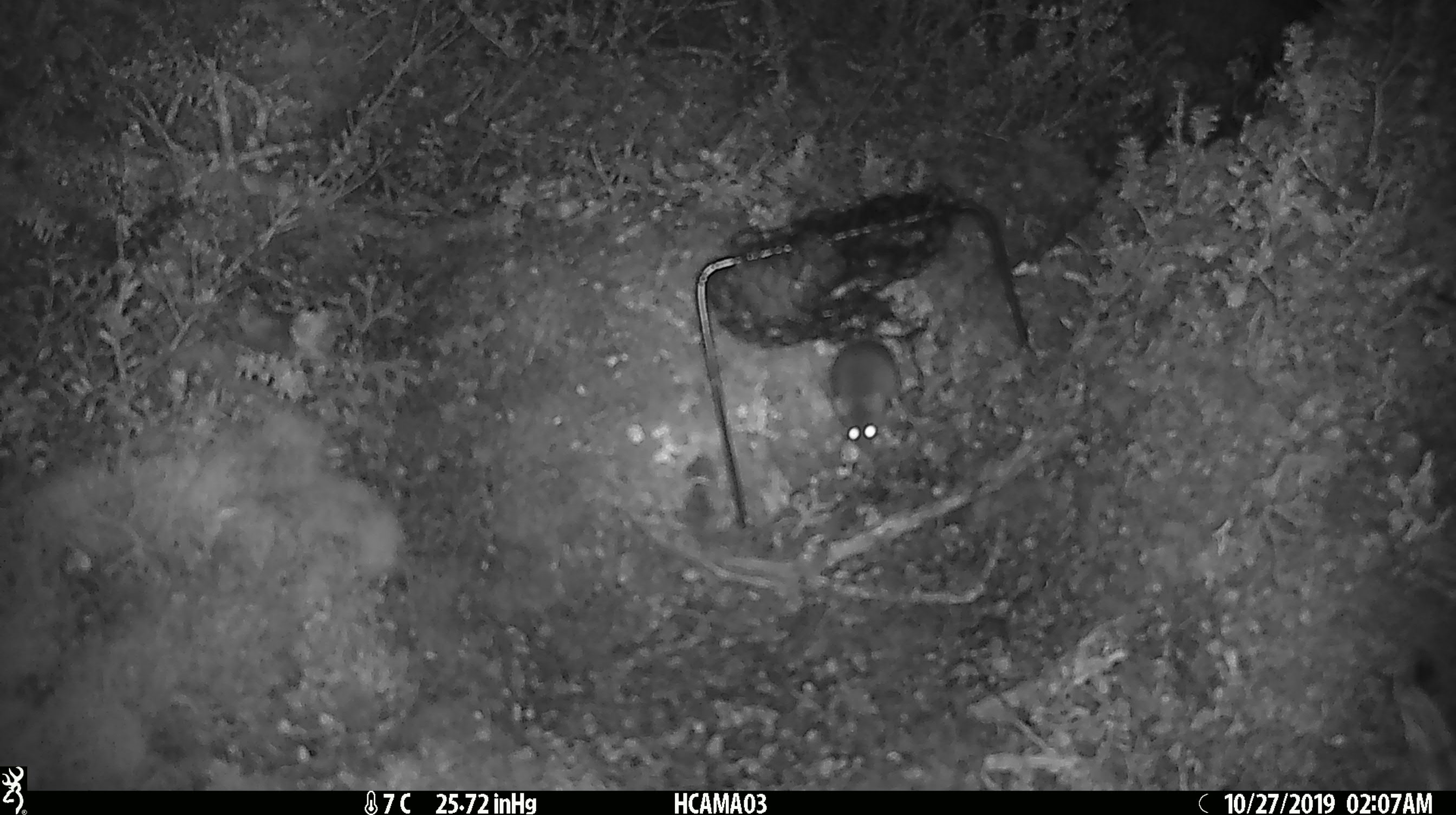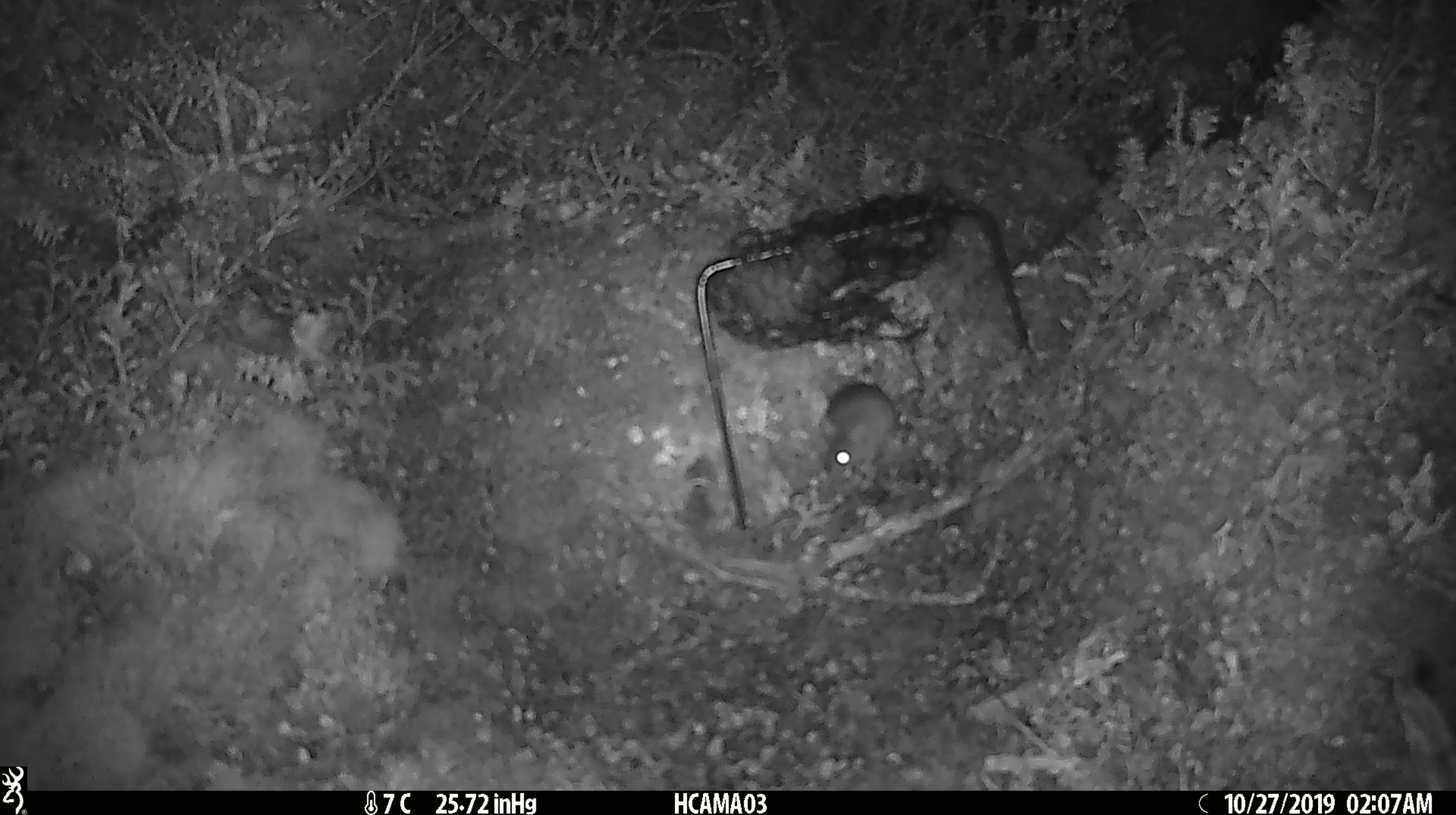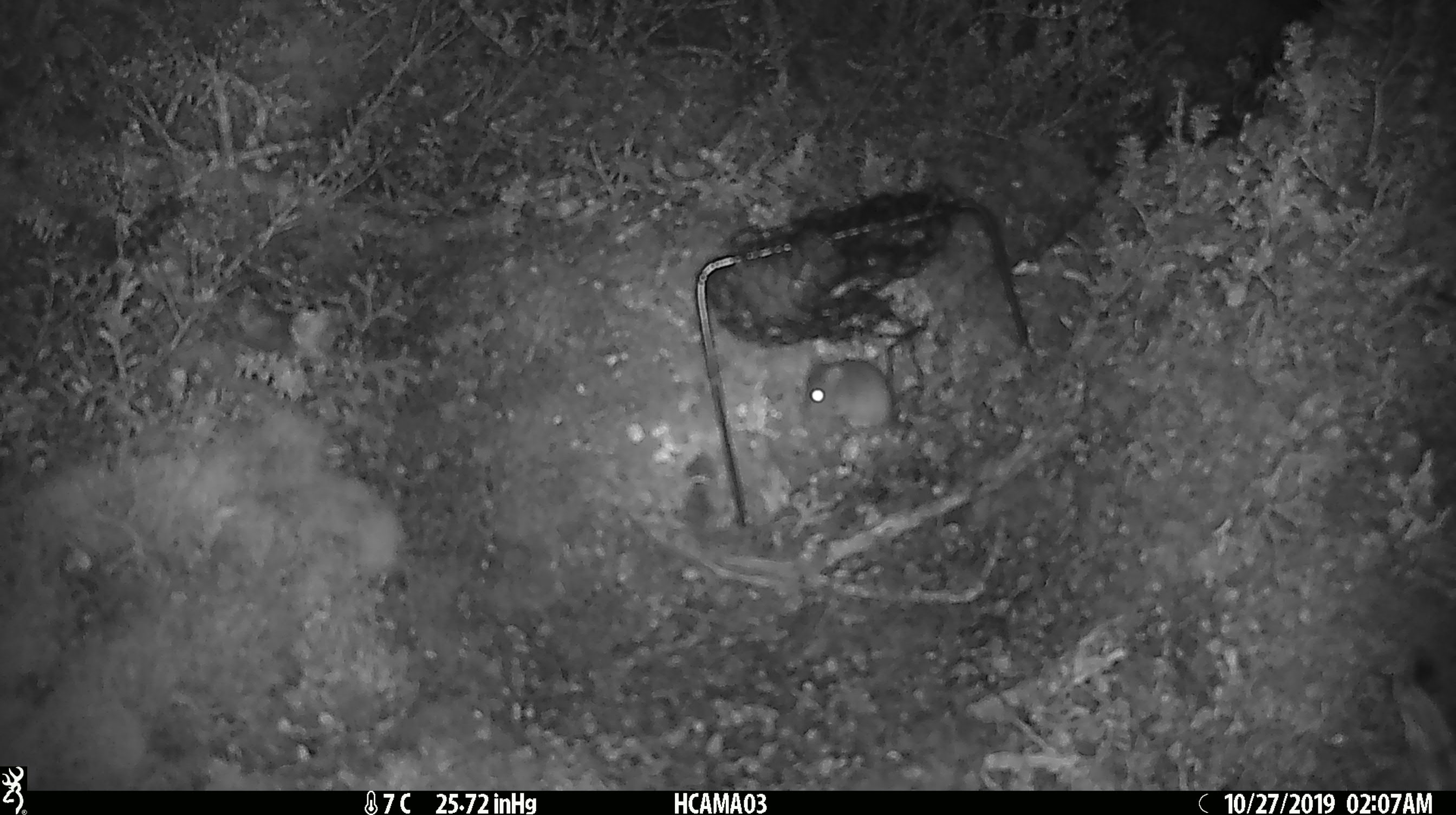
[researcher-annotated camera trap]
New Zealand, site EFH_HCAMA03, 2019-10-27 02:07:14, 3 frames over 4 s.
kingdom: Animalia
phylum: Chordata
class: Mammalia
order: Rodentia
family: Muridae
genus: Mus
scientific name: Mus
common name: mouse